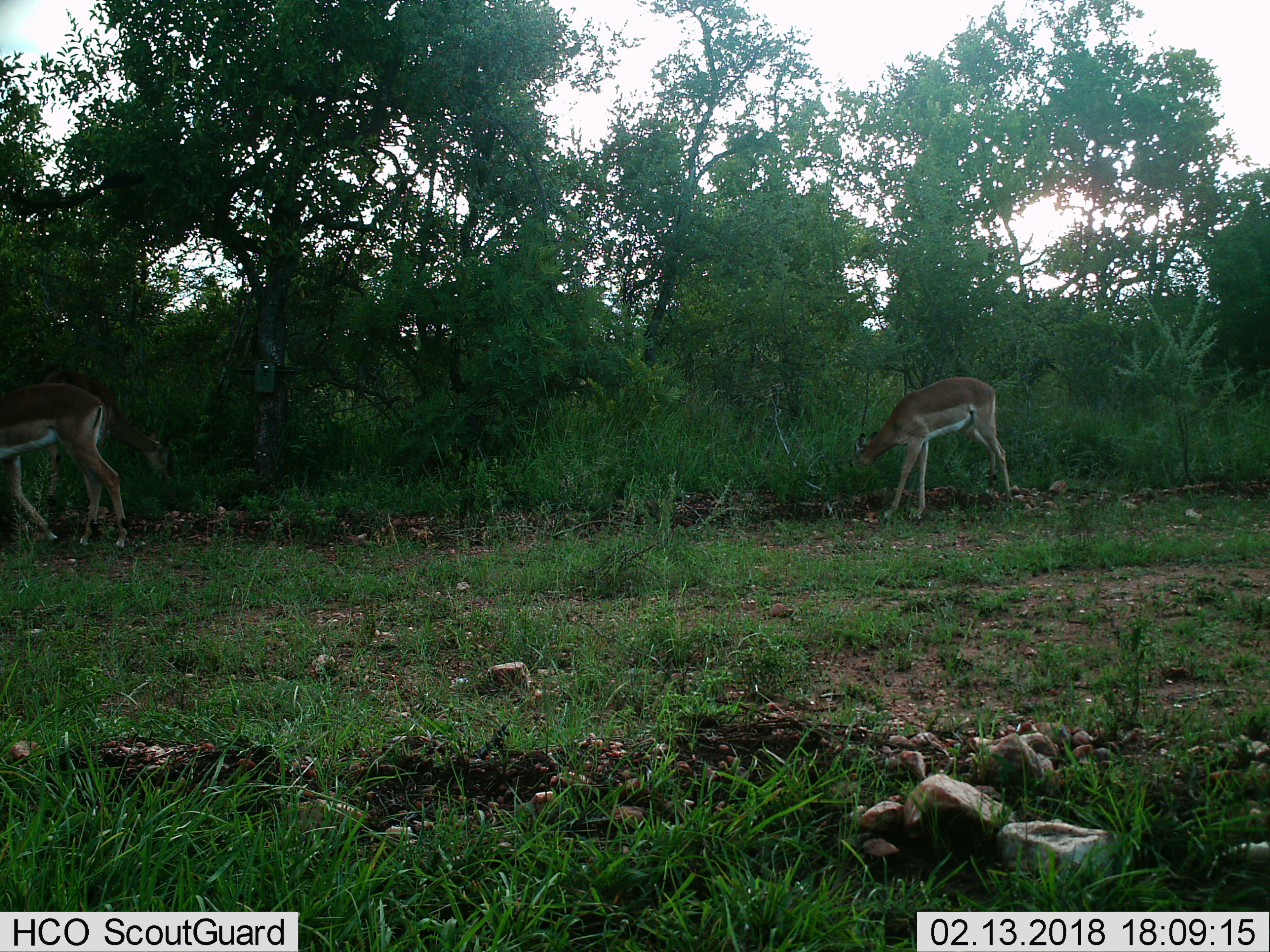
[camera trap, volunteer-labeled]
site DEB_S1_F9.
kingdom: Animalia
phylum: Chordata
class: Mammalia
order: Artiodactyla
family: Bovidae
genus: Aepyceros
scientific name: Aepyceros melampus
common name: impala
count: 2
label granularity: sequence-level